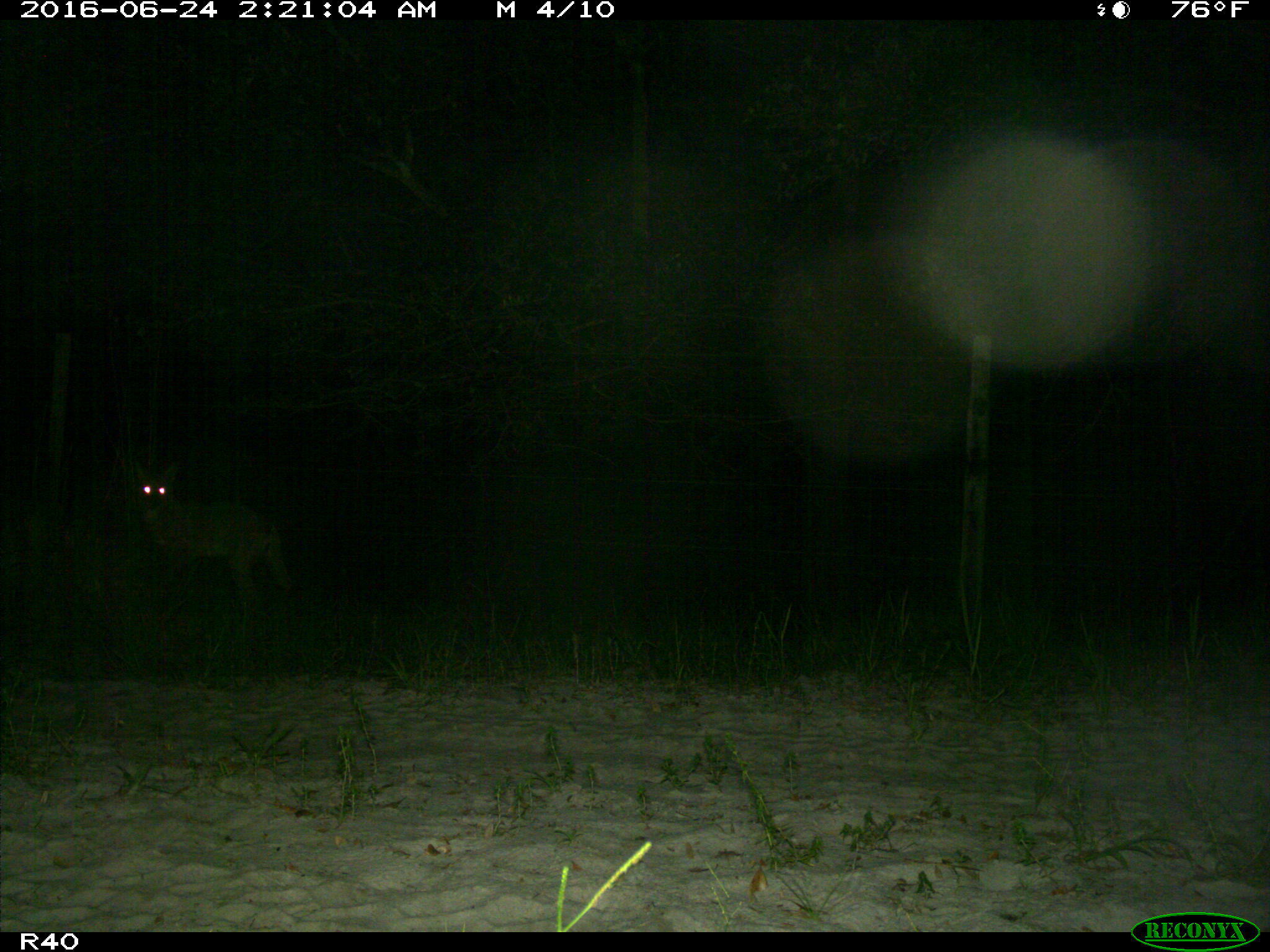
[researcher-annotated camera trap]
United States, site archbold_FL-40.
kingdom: Animalia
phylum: Chordata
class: Mammalia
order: Carnivora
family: Canidae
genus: Canis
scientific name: Canis latrans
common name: coyote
Canis latrans (coyote).